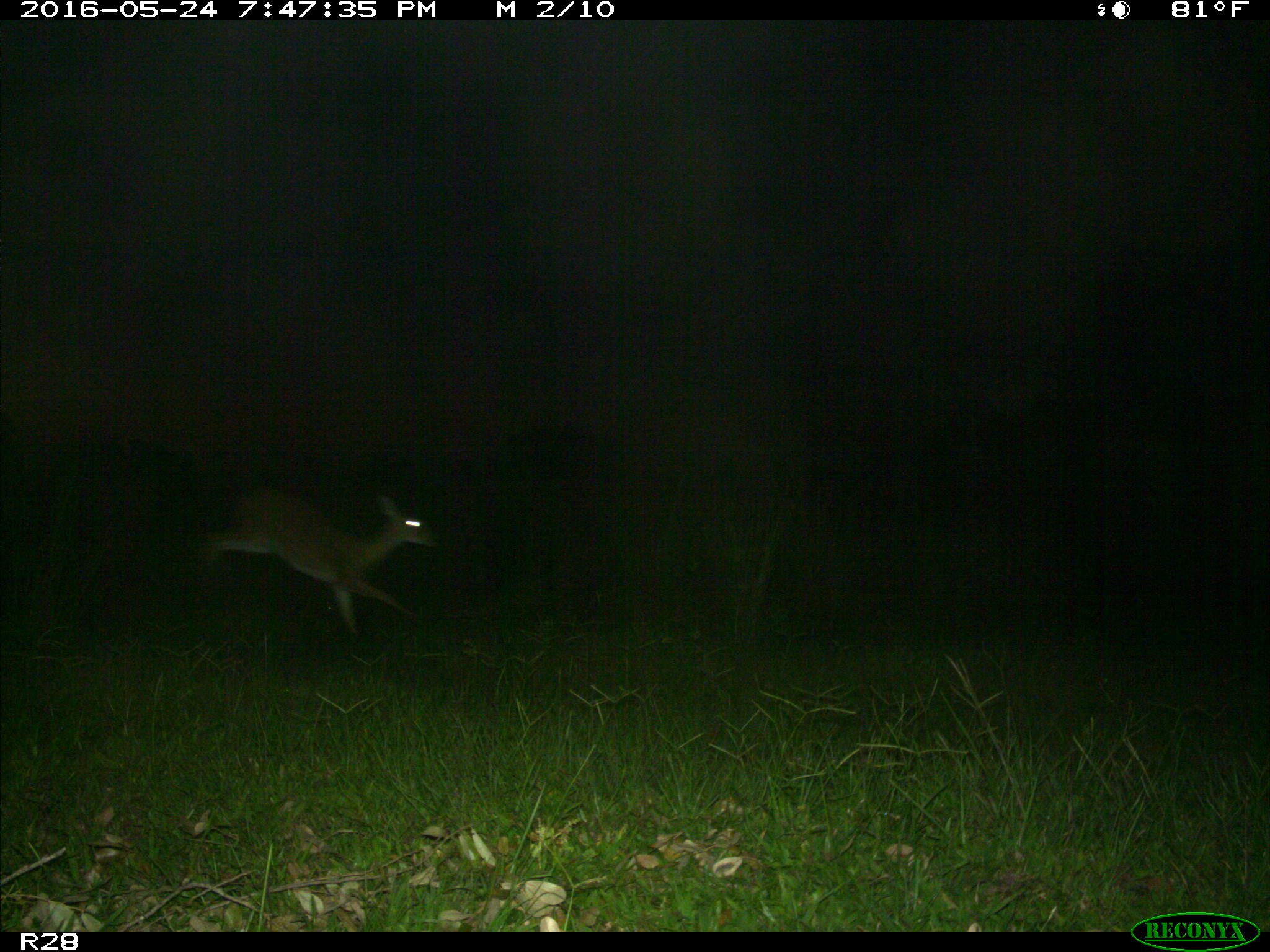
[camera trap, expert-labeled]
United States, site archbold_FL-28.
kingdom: Animalia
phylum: Chordata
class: Mammalia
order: Artiodactyla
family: Cervidae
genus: Odocoileus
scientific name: Odocoileus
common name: deer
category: unidentified deer